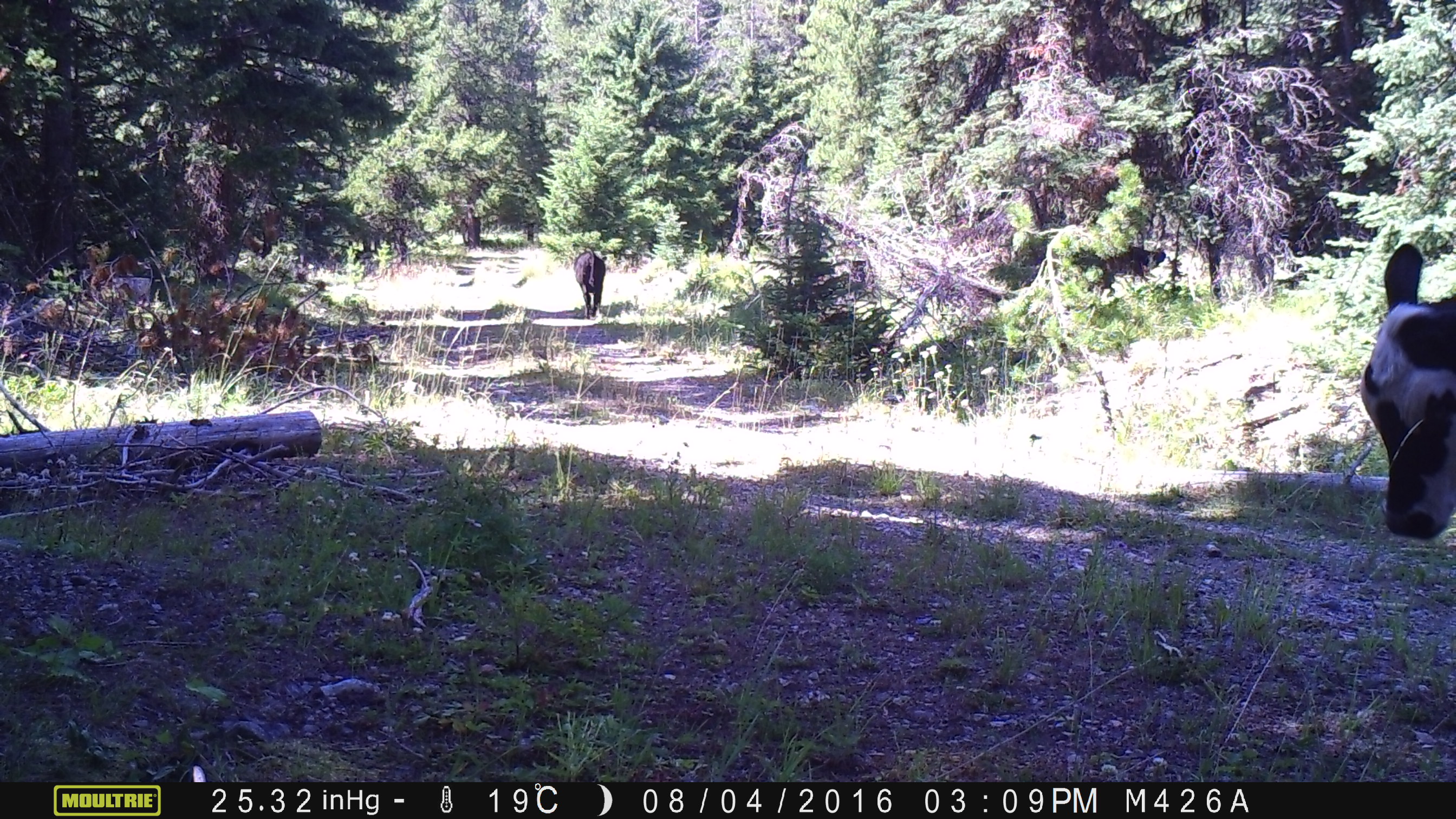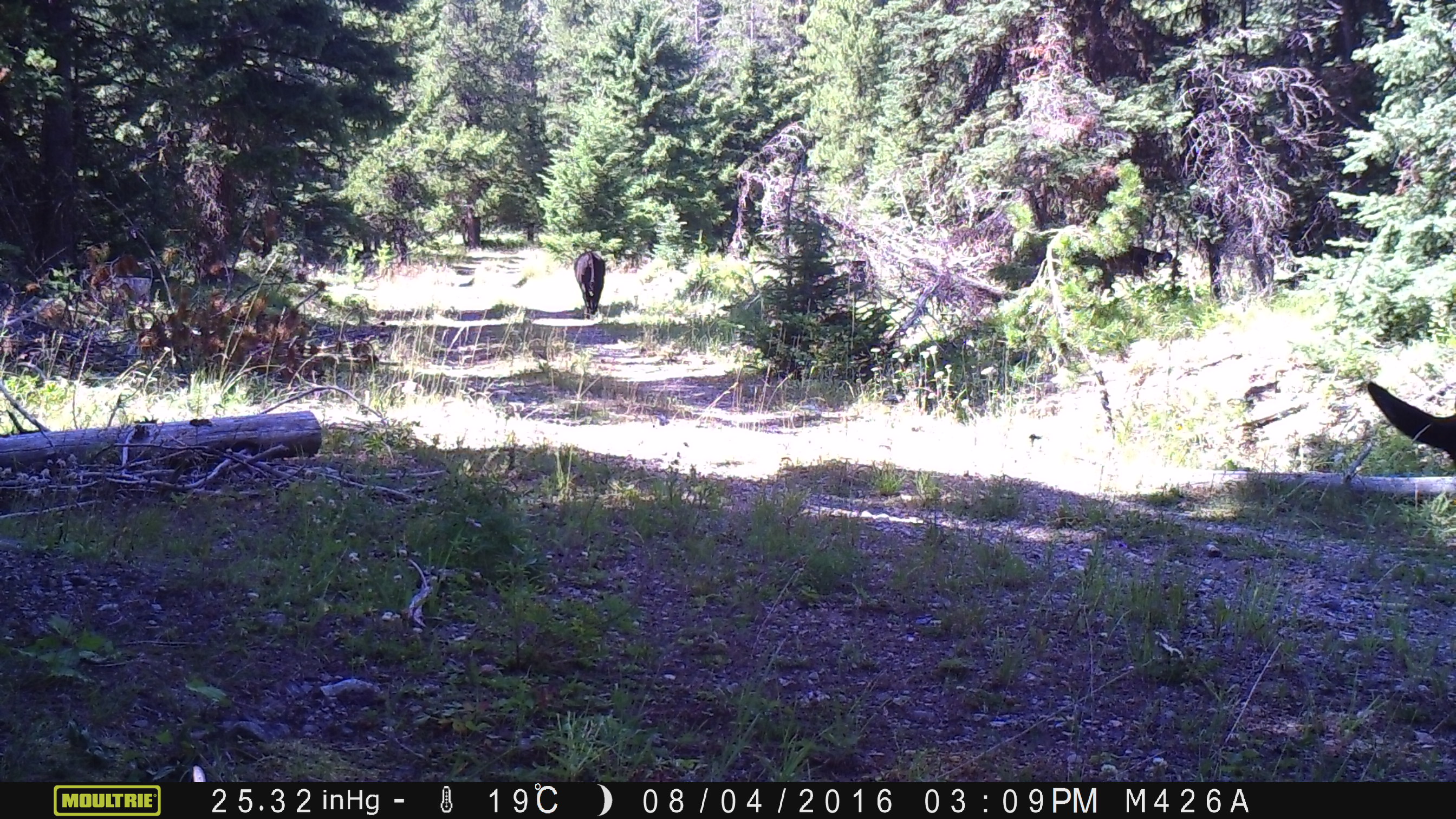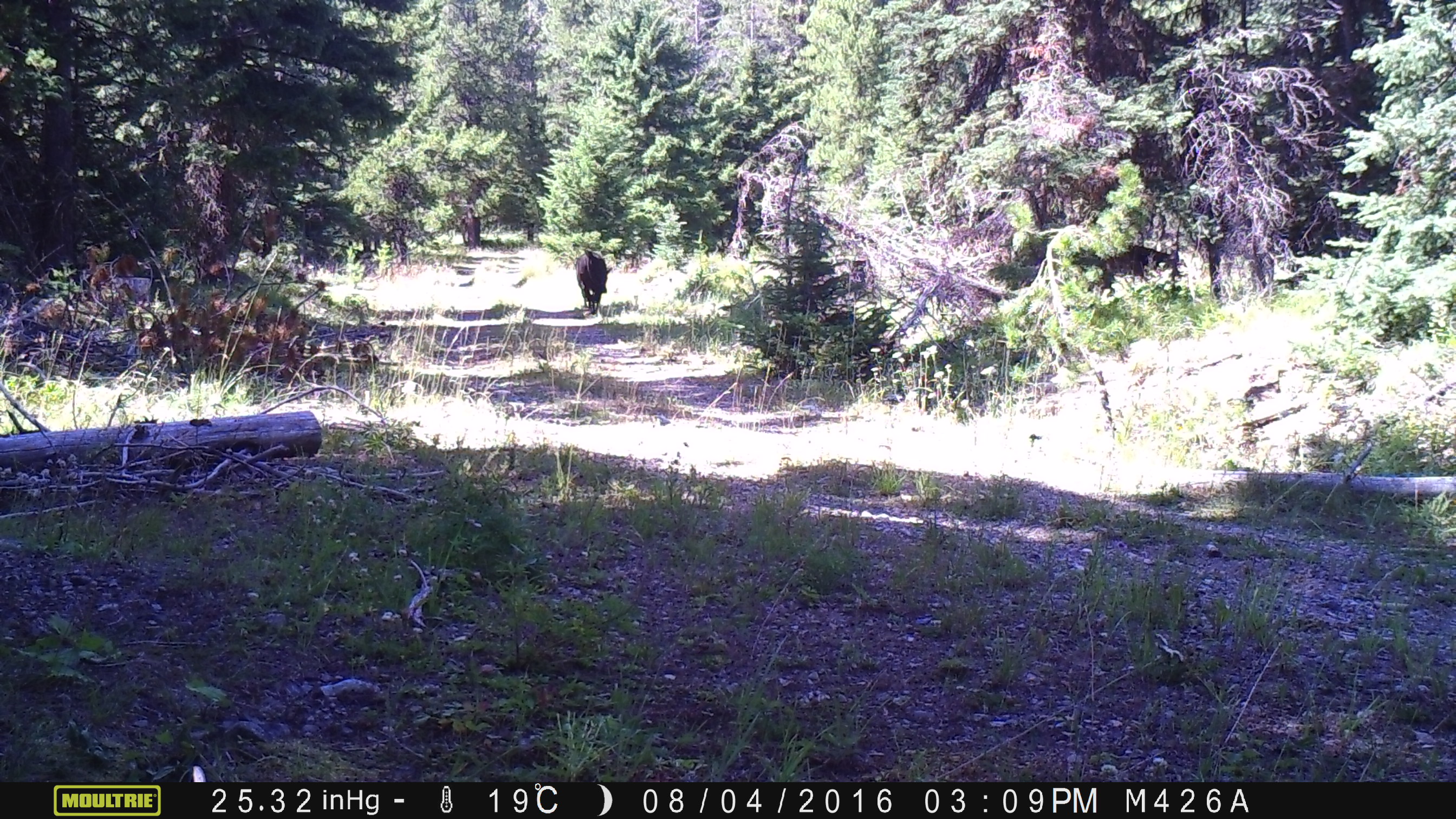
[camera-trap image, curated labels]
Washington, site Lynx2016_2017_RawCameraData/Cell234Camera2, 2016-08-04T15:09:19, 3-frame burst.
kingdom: Animalia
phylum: Chordata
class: Mammalia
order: Artiodactyla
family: Bovidae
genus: Bos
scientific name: Bos taurus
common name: domestic cattle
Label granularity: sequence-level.